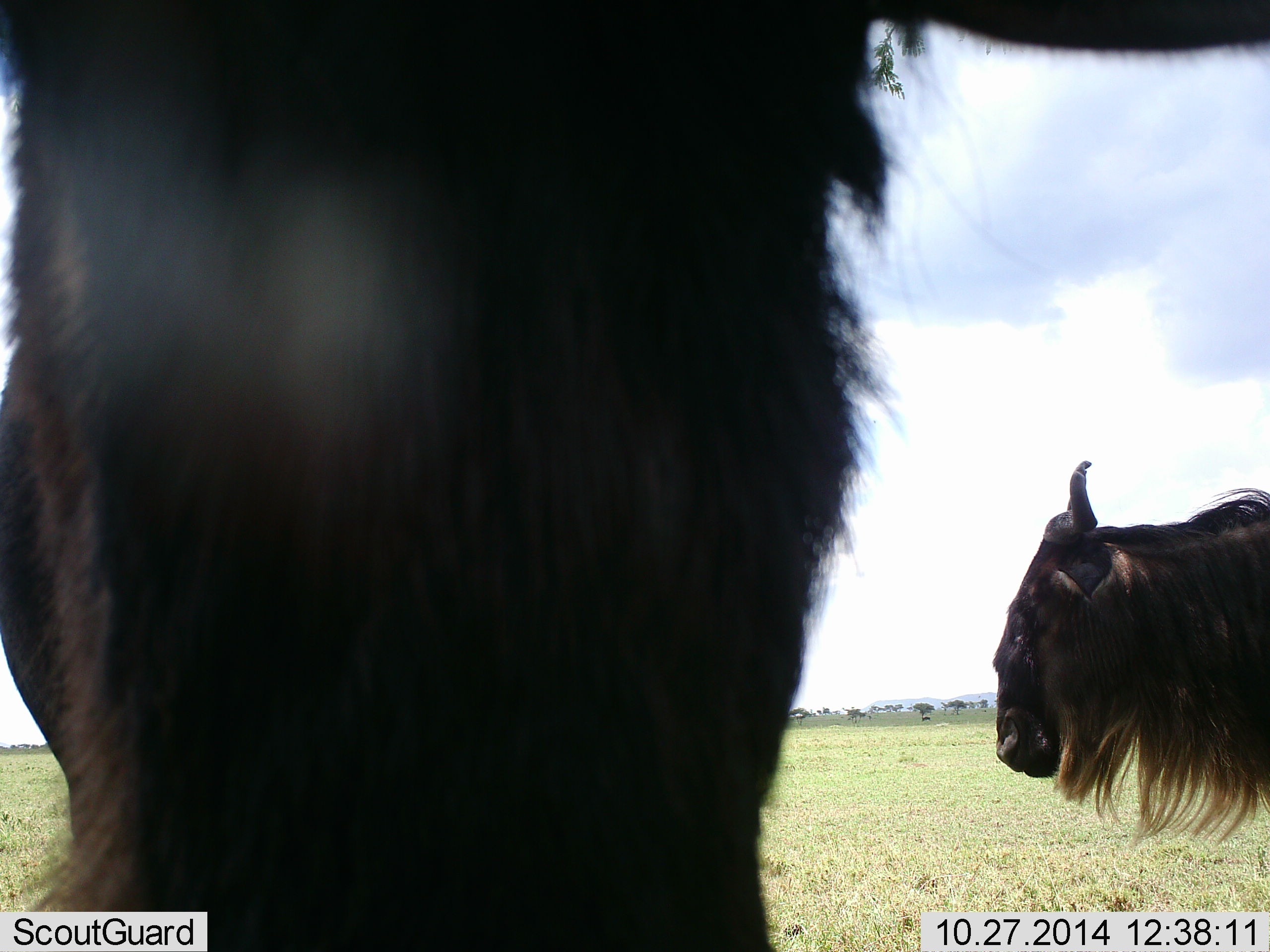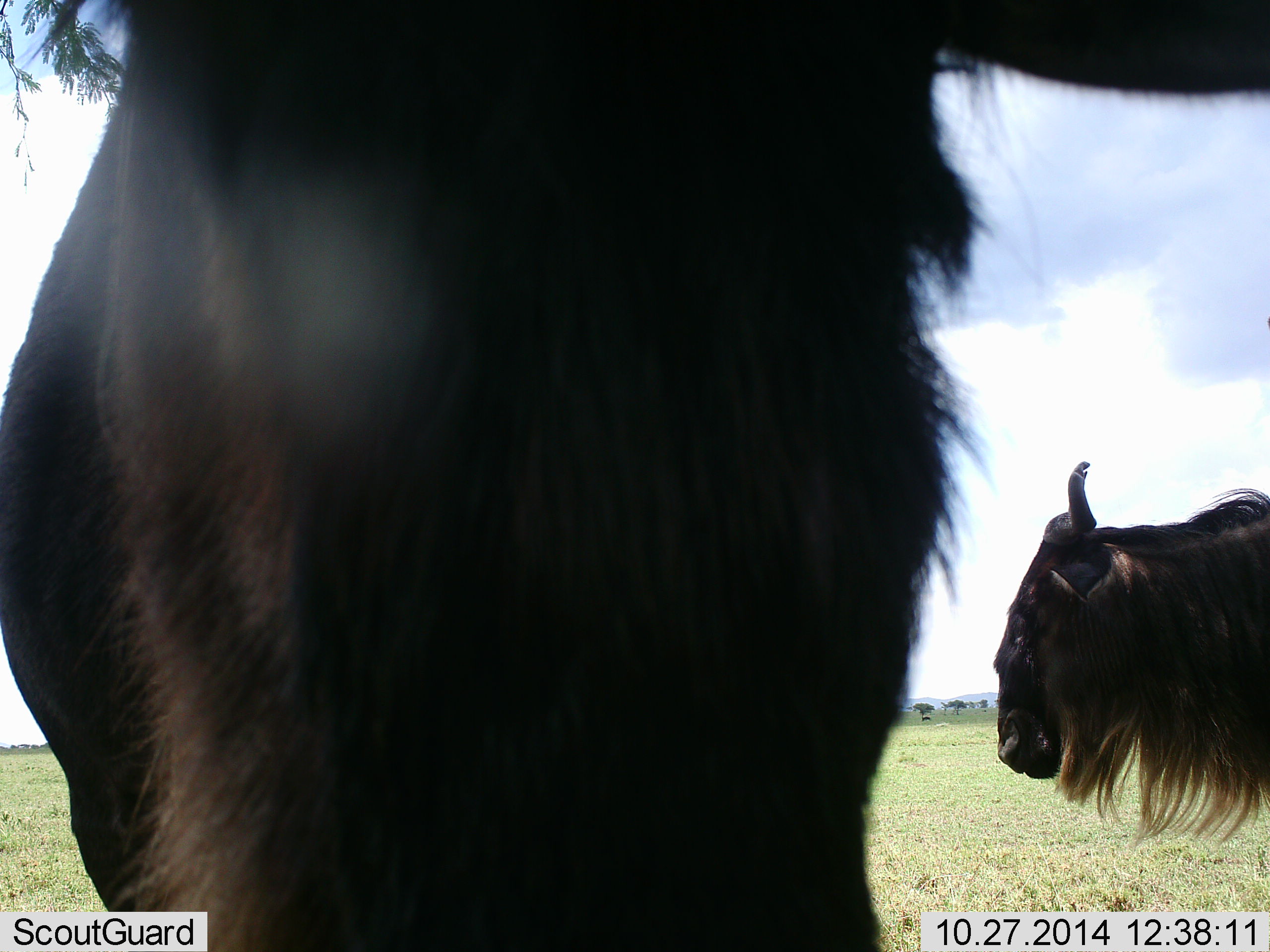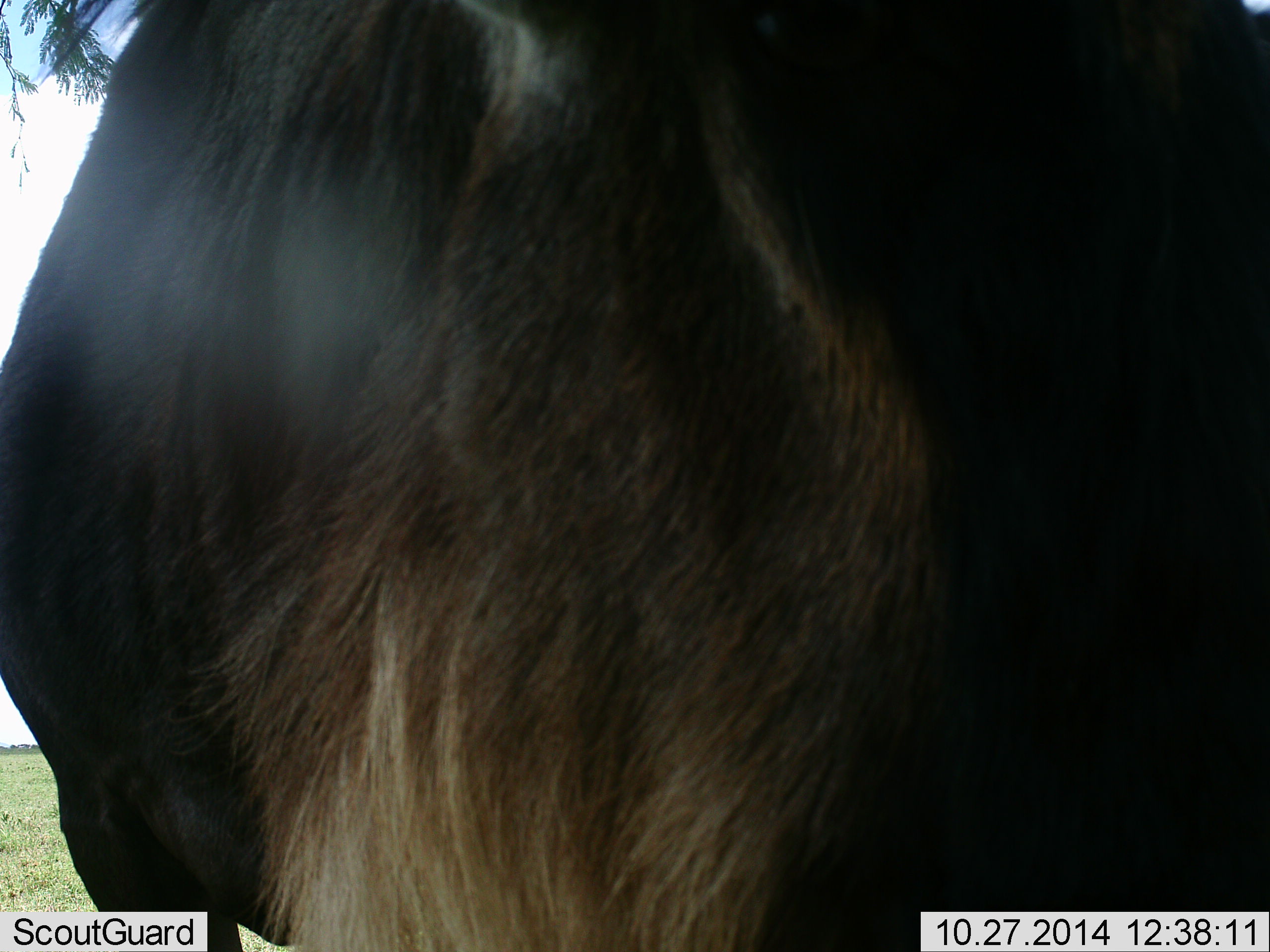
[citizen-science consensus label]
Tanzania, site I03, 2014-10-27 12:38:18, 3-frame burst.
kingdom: Animalia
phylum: Chordata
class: Mammalia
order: Artiodactyla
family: Bovidae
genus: Connochaetes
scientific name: Connochaetes taurinus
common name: blue wildebeest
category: wildebeest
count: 2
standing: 90%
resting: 0%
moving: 10%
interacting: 10%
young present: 0%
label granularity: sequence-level